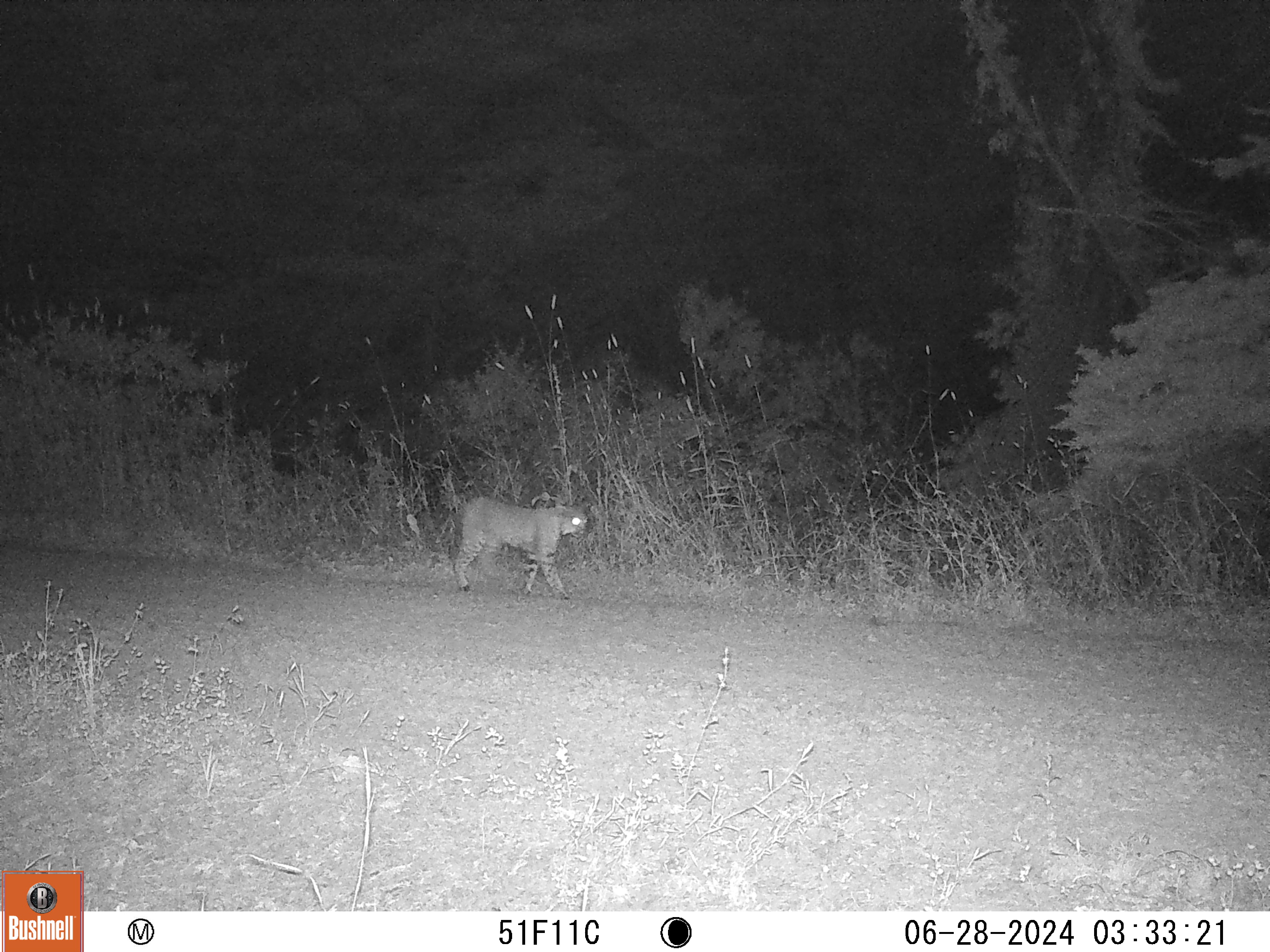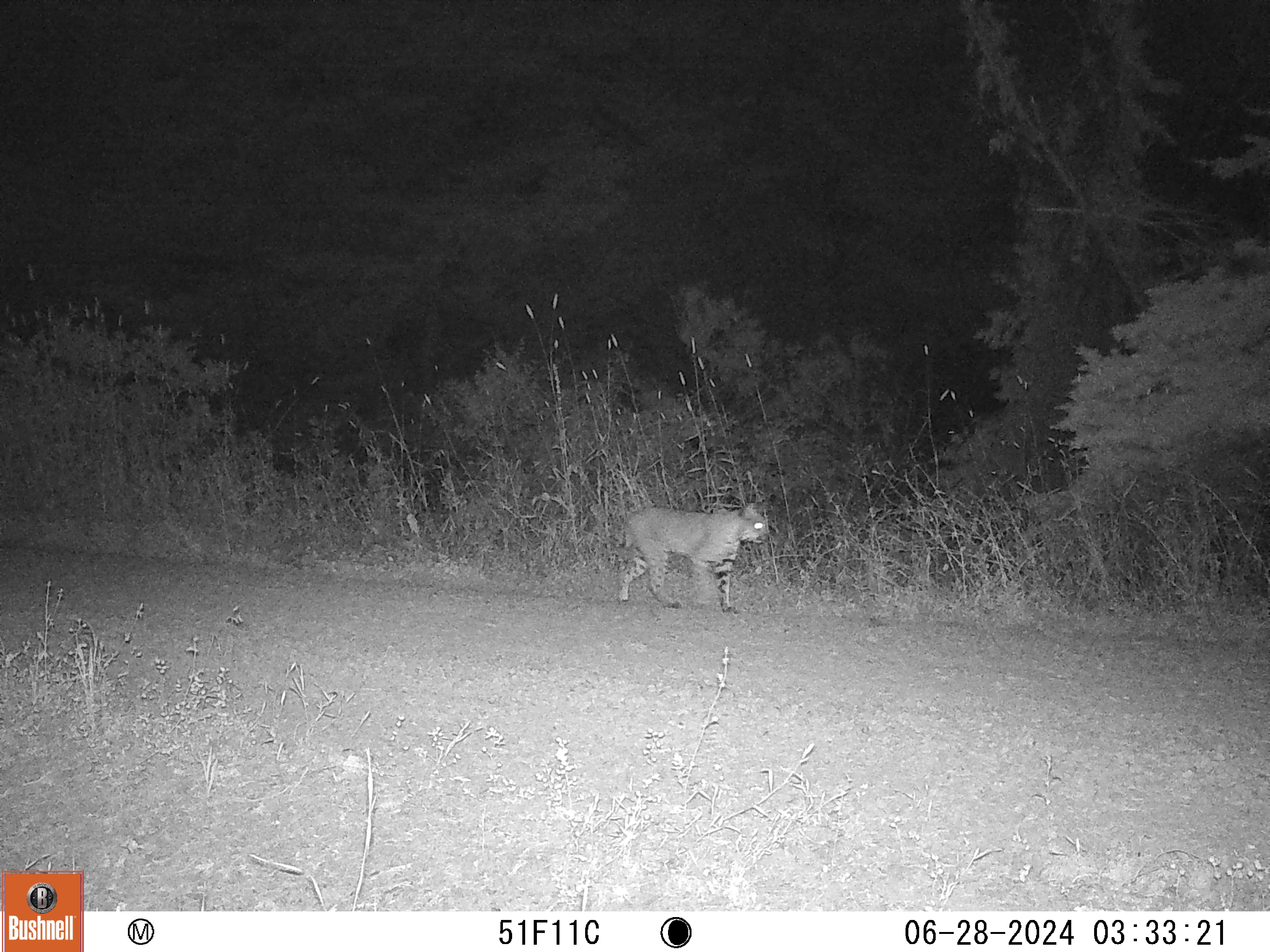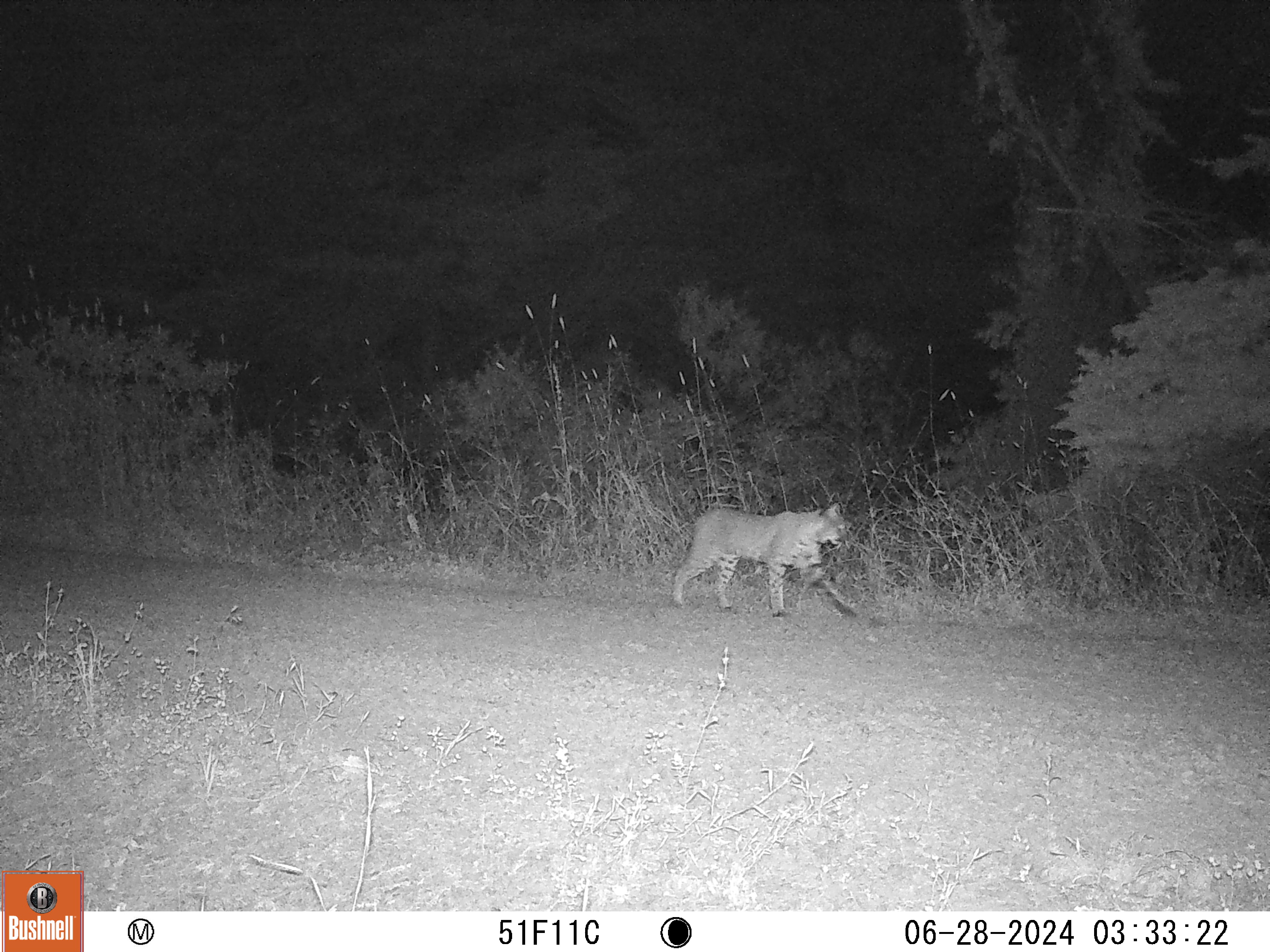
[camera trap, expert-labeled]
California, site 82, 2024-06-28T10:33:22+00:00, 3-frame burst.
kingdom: Animalia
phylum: Chordata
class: Mammalia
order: Carnivora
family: Felidae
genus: Lynx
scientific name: Lynx rufus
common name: bobcat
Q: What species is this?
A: Bobcat (Lynx rufus).